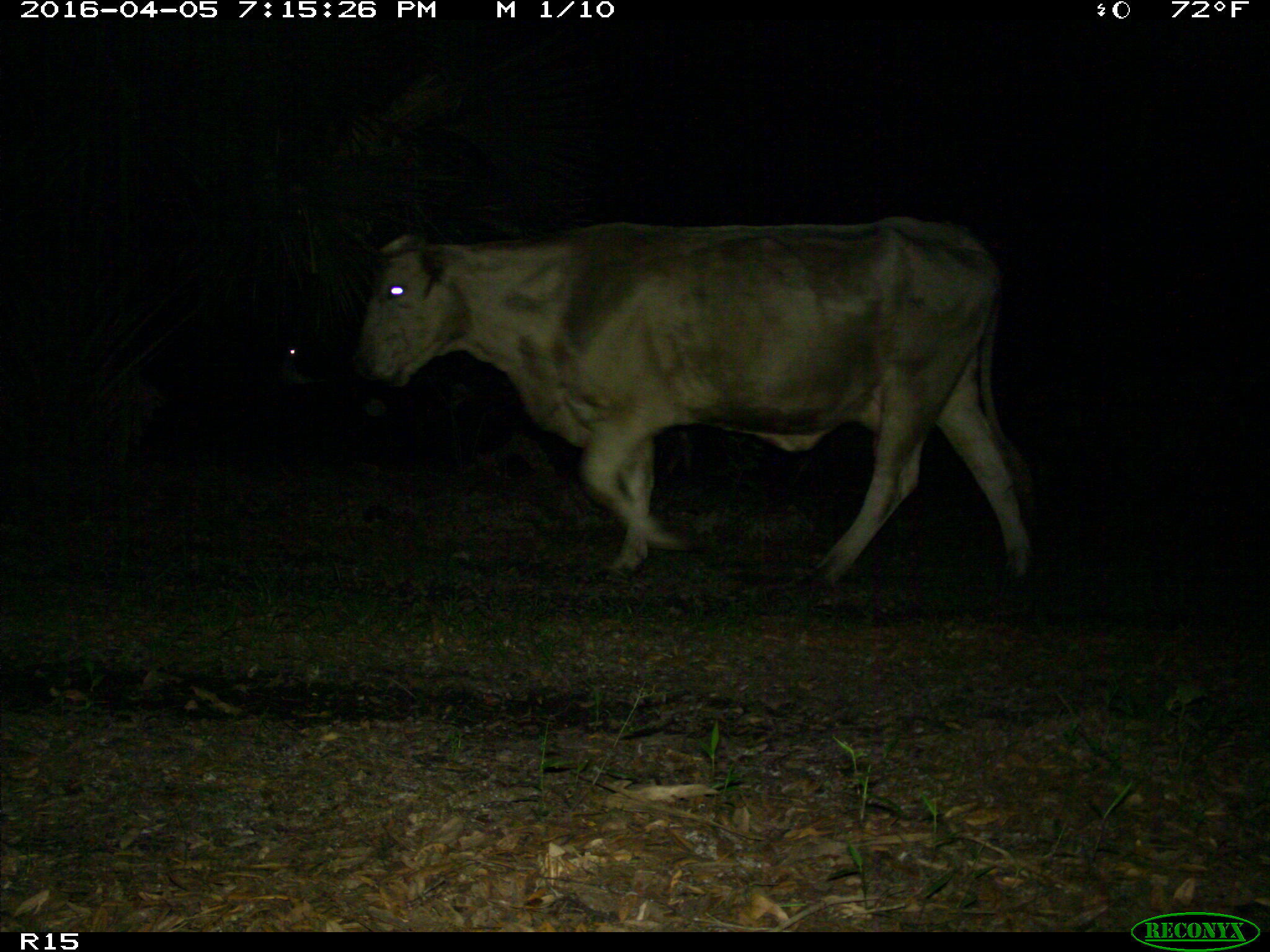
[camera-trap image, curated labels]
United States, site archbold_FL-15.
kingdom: Animalia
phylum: Chordata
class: Mammalia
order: Artiodactyla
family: Bovidae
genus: Bos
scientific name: Bos taurus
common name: domestic cow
Bos taurus (domestic cow).